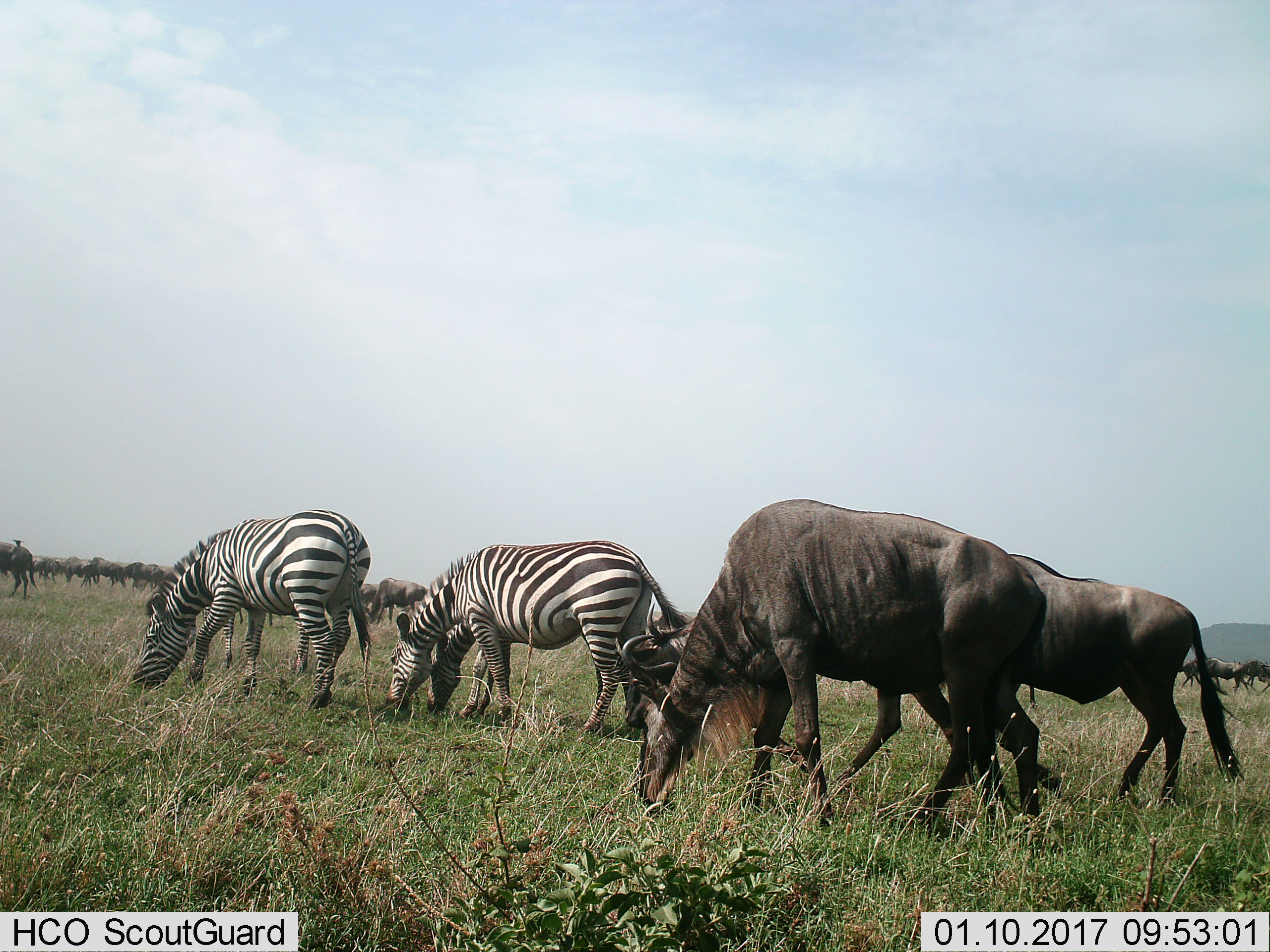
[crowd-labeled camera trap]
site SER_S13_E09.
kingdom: Animalia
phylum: Chordata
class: Mammalia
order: Artiodactyla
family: Bovidae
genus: Connochaetes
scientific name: Connochaetes taurinus taurinus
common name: blue wildebeest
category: wildebeestblue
Wildebeestblue (blue wildebeest) (Connochaetes taurinus taurinus), count 11-50. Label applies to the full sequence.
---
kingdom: Animalia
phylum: Chordata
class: Mammalia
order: Perissodactyla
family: Equidae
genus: Equus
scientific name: Equus quagga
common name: plains zebra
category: zebraplains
Zebraplains (plains zebra) (Equus quagga), count 4. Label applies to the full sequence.